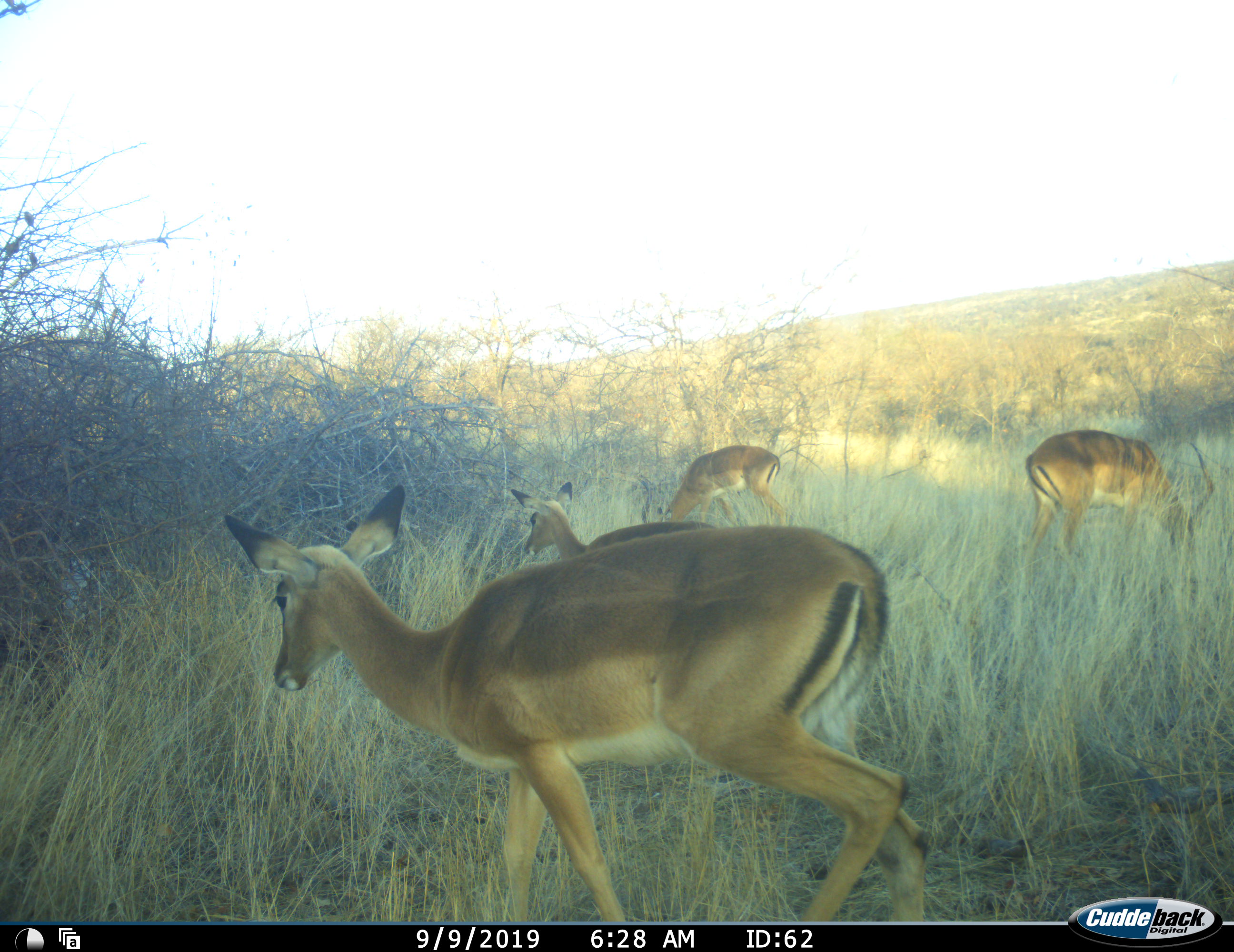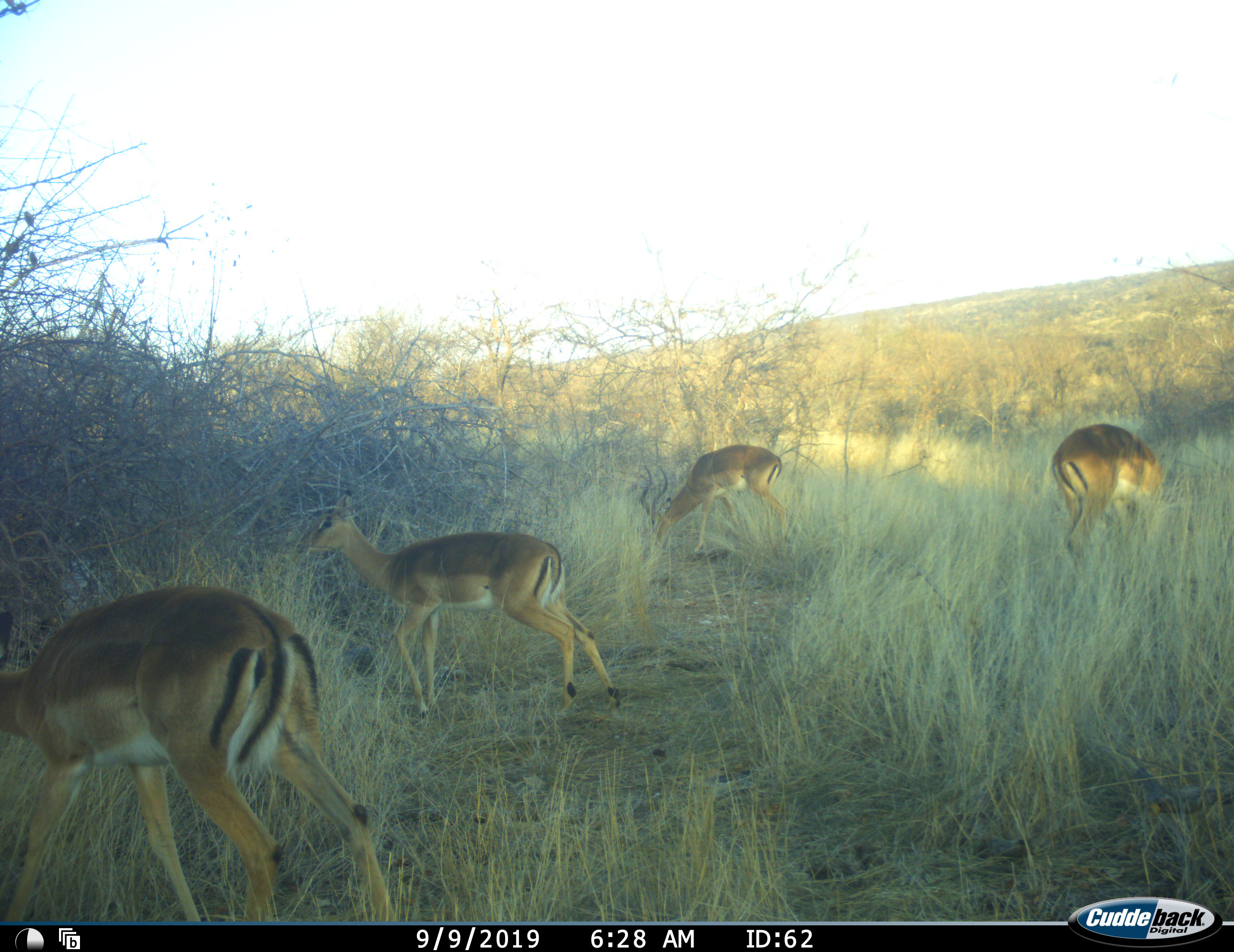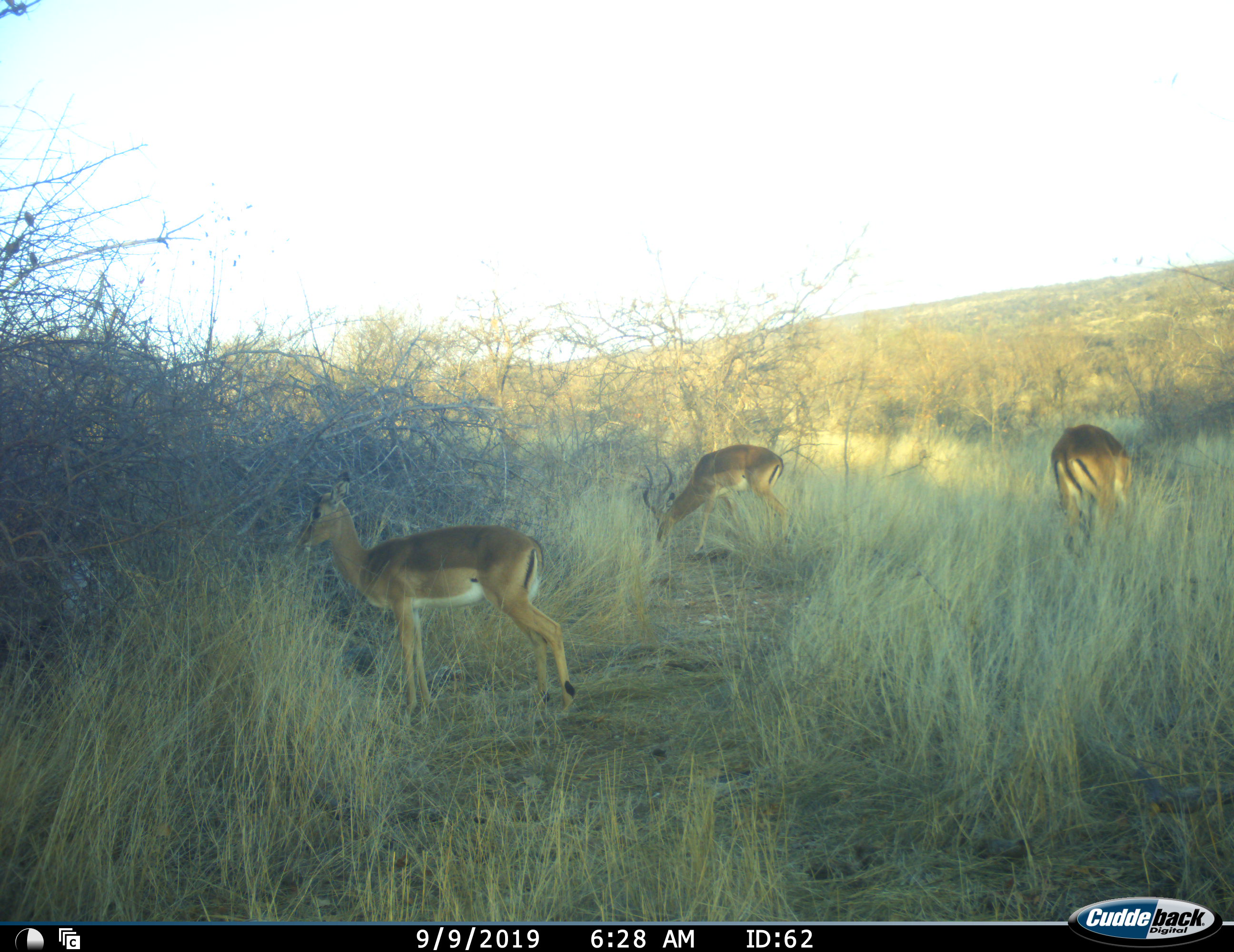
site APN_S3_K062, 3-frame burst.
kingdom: Animalia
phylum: Chordata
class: Mammalia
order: Artiodactyla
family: Bovidae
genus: Aepyceros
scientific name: Aepyceros melampus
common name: impala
Impala (Aepyceros melampus), count 4. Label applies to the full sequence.